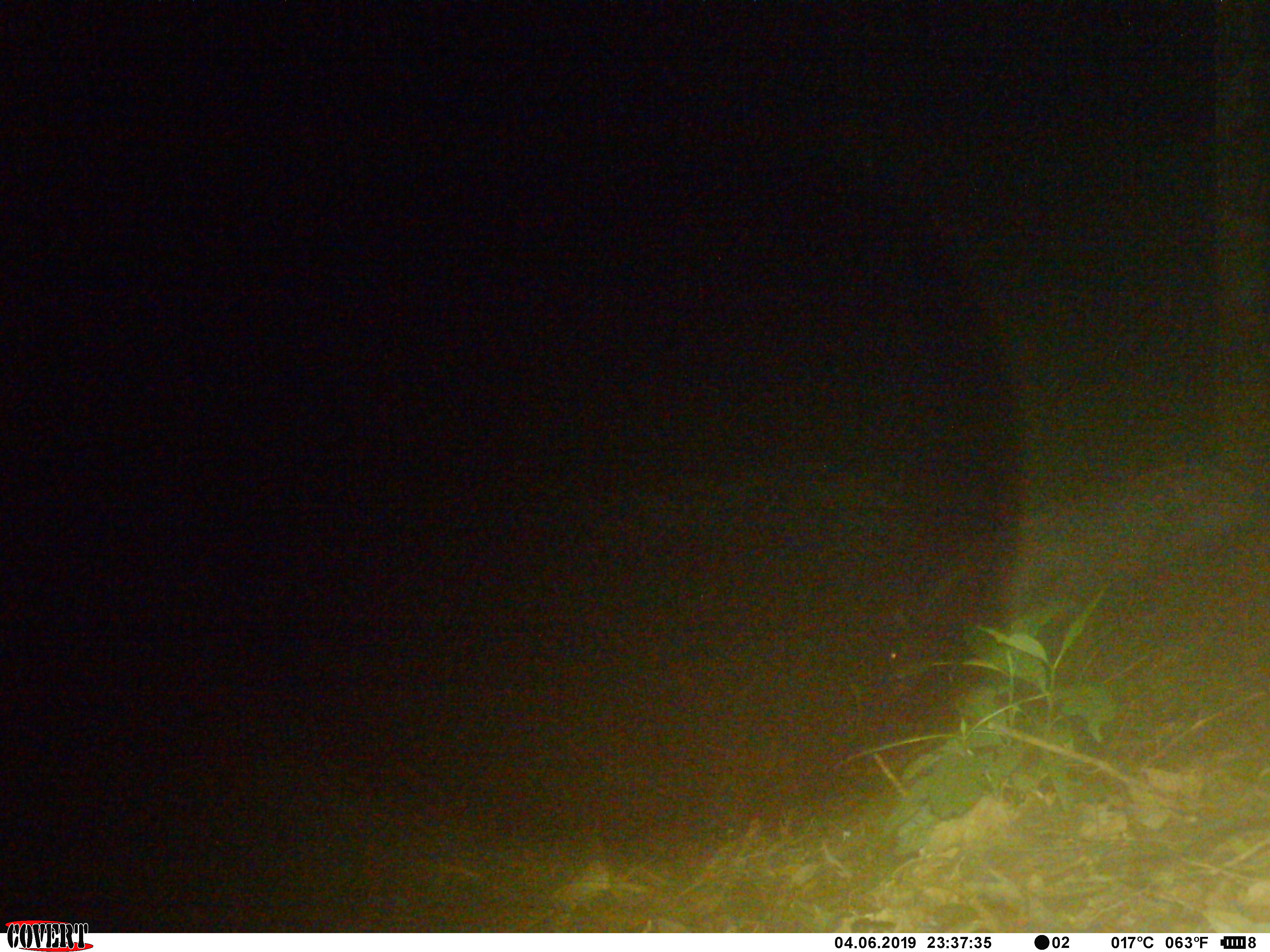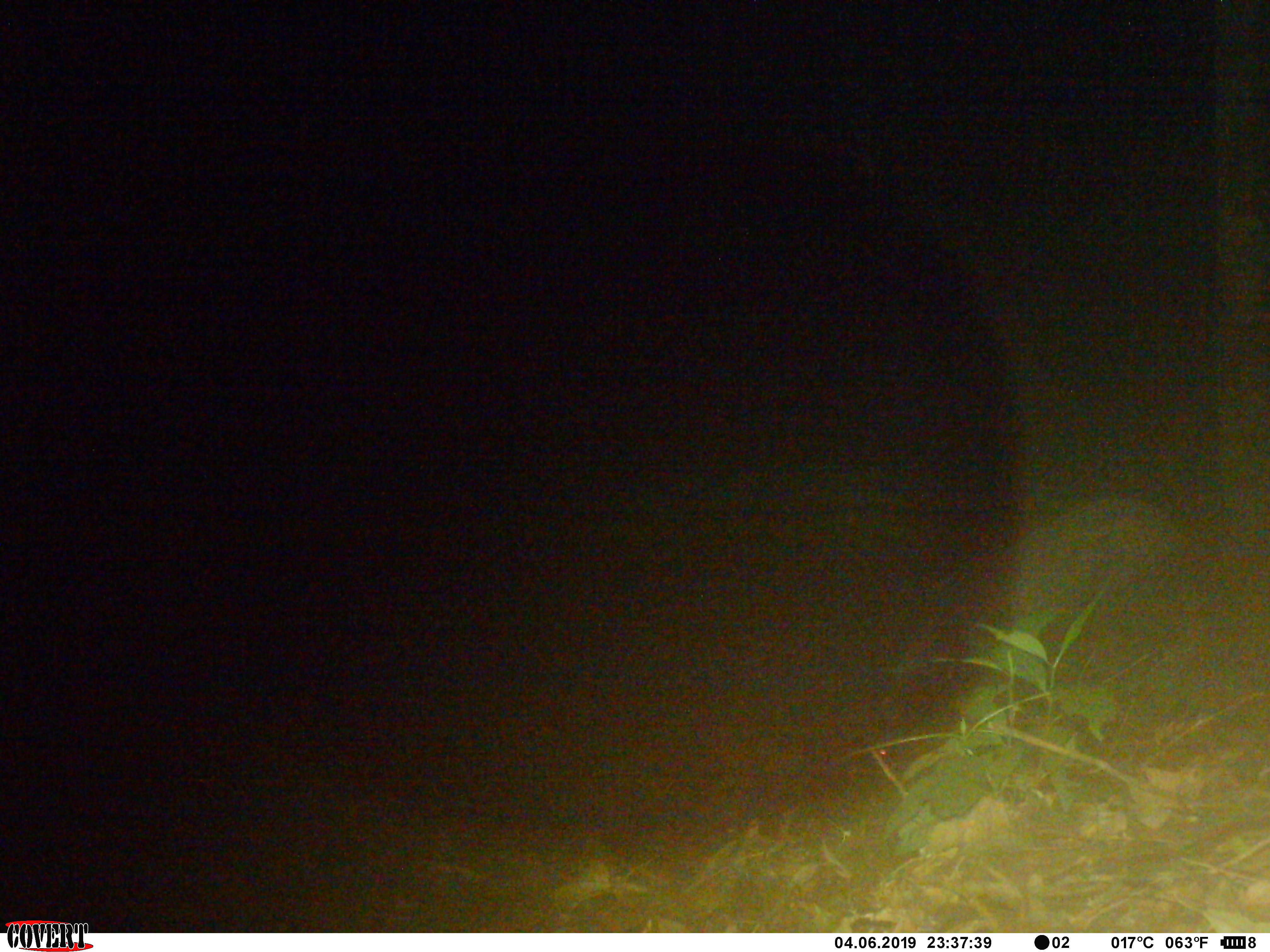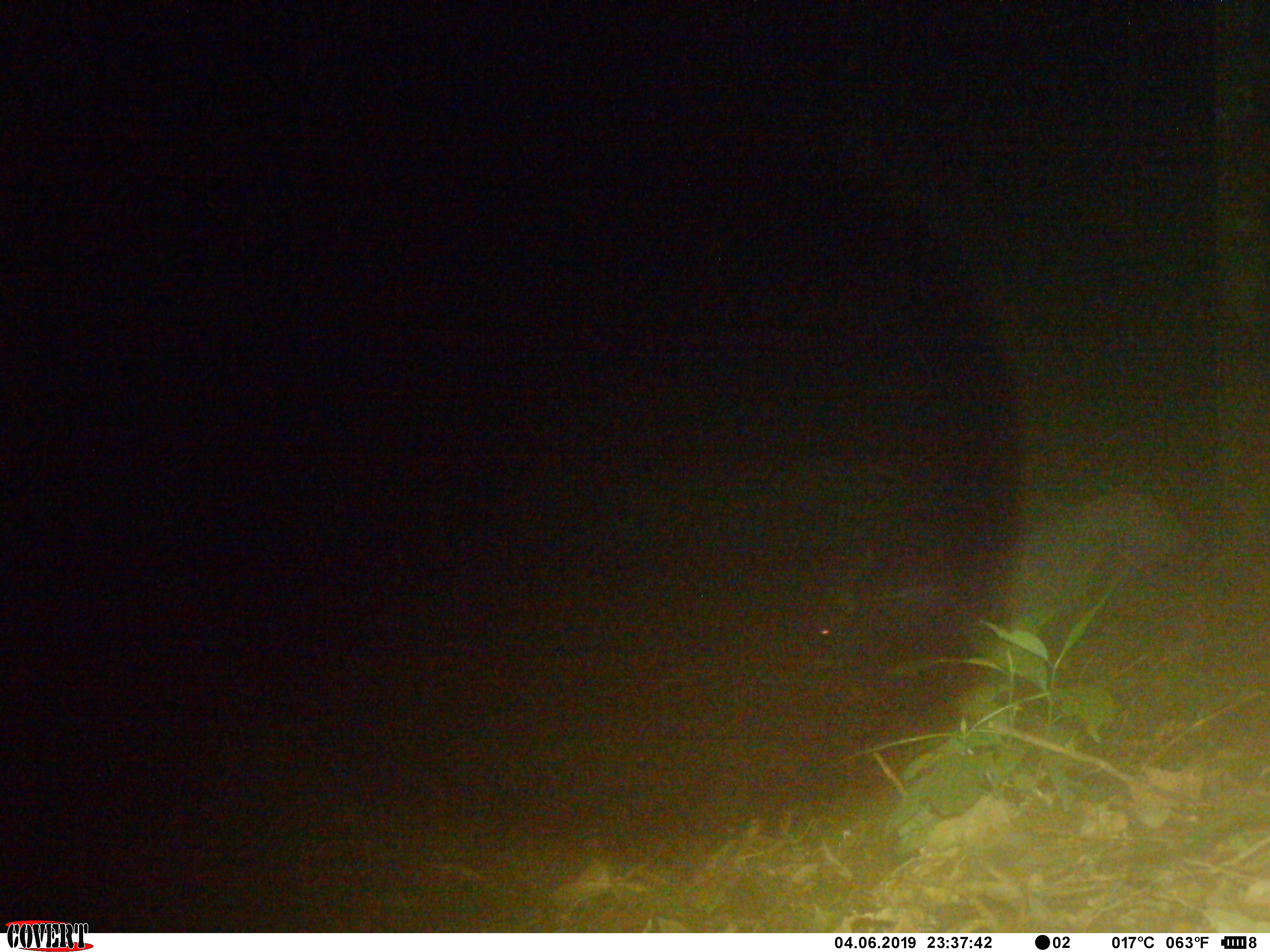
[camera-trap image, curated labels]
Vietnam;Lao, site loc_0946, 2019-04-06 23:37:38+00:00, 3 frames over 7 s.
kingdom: Animalia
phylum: Chordata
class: Mammalia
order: Artiodactyla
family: Bovidae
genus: Capricornis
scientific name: Capricornis sumatraensis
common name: chinese serow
Chinese serow (Capricornis sumatraensis). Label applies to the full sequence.